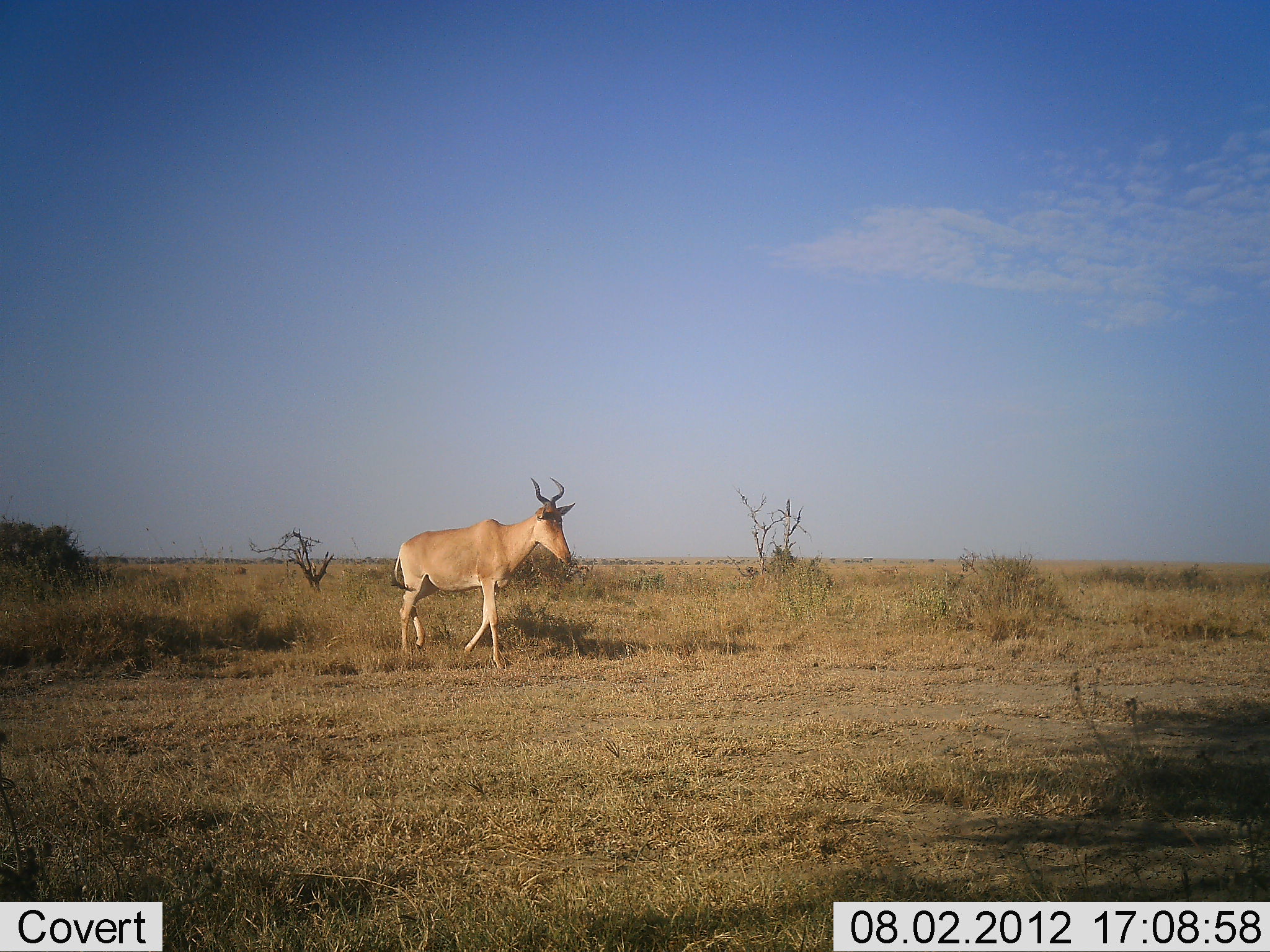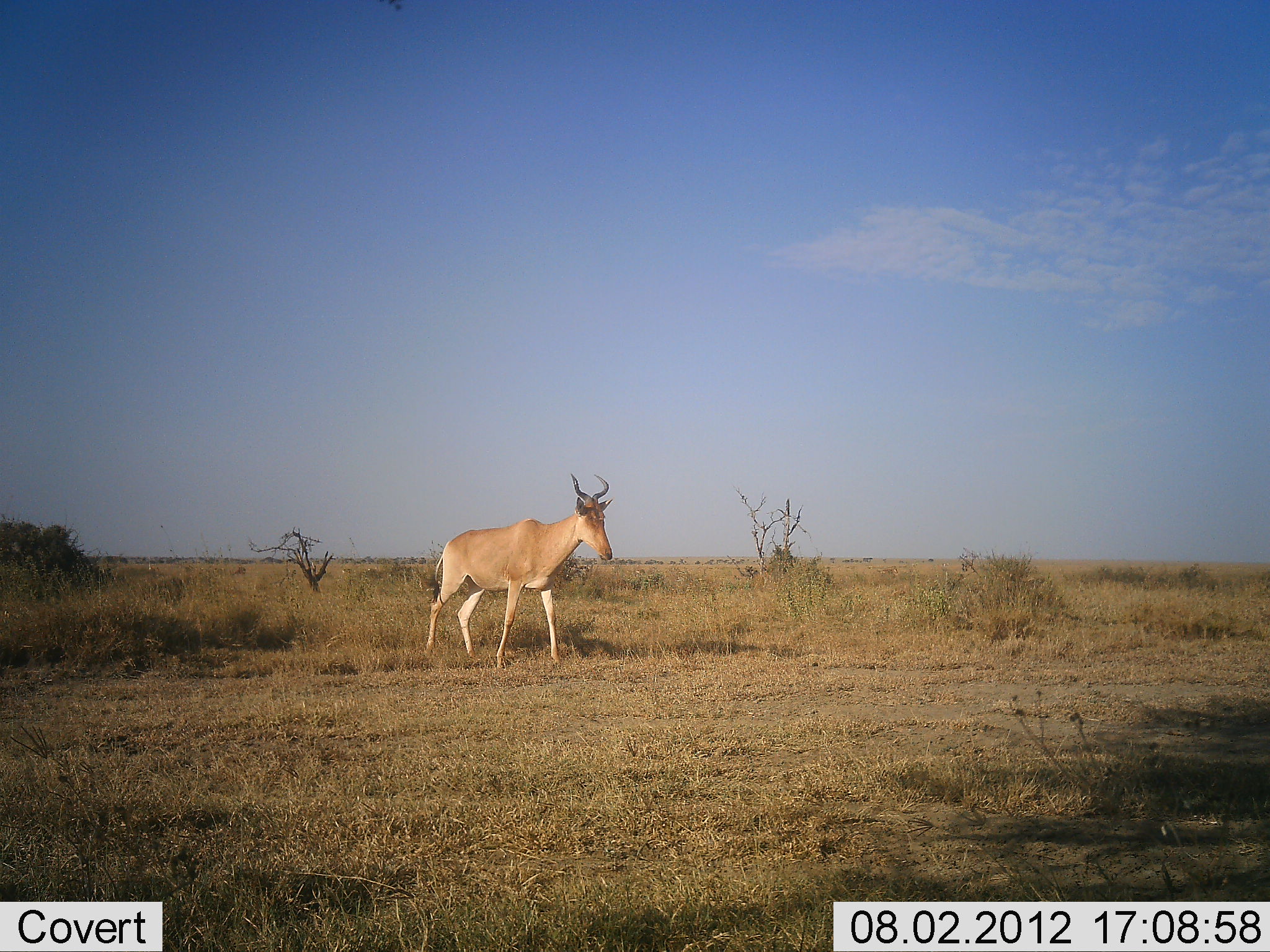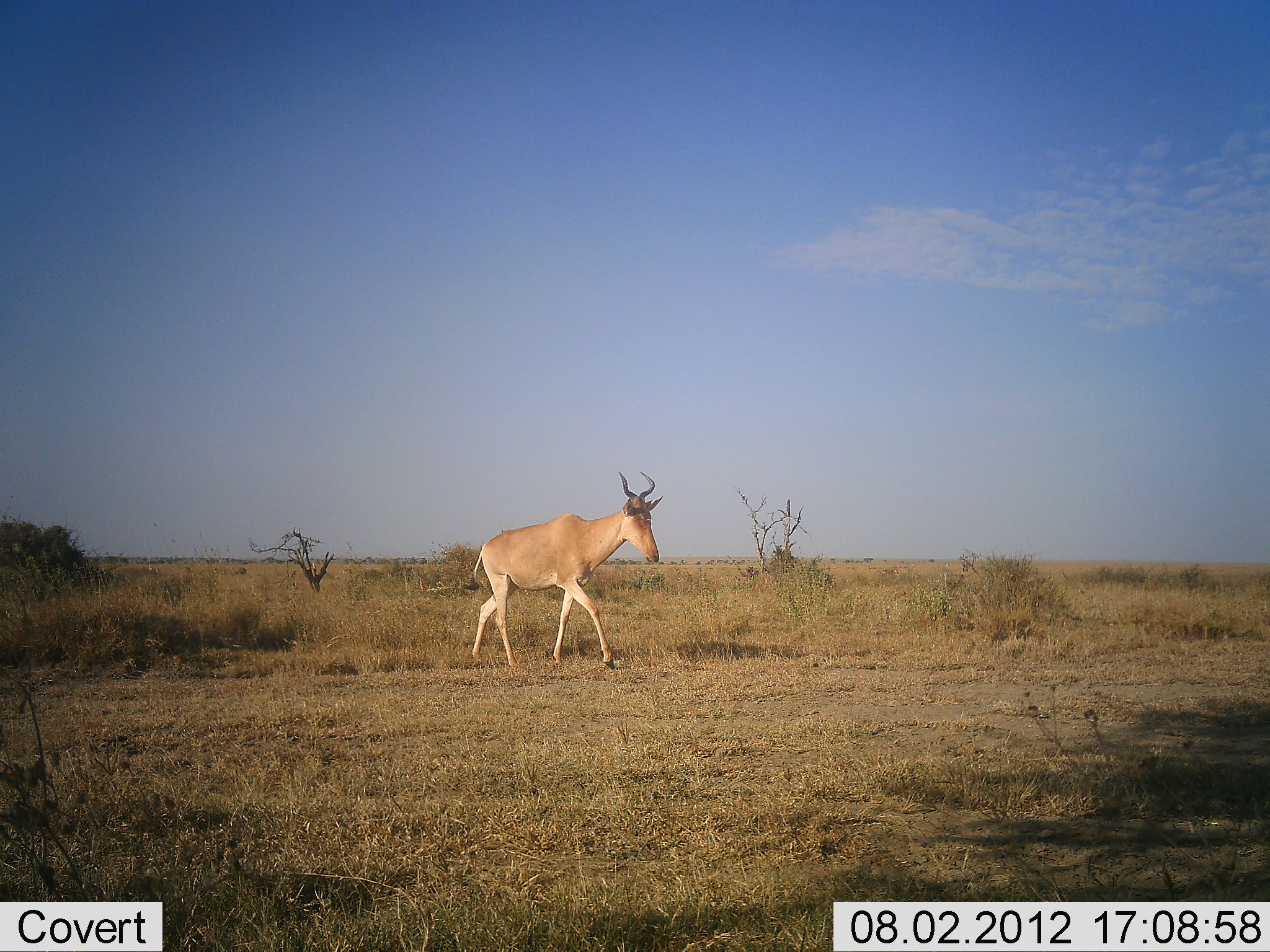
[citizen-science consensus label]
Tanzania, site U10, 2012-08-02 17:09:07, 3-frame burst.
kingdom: Animalia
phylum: Chordata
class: Mammalia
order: Artiodactyla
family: Bovidae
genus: Alcelaphus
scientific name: Alcelaphus buselaphus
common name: hartebeest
Hartebeest (Alcelaphus buselaphus), count 1. Behavior (volunteer vote fractions): standing 0%, resting 0%, moving 100%, interacting 0%. Young present (vote fraction): 0%. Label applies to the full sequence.